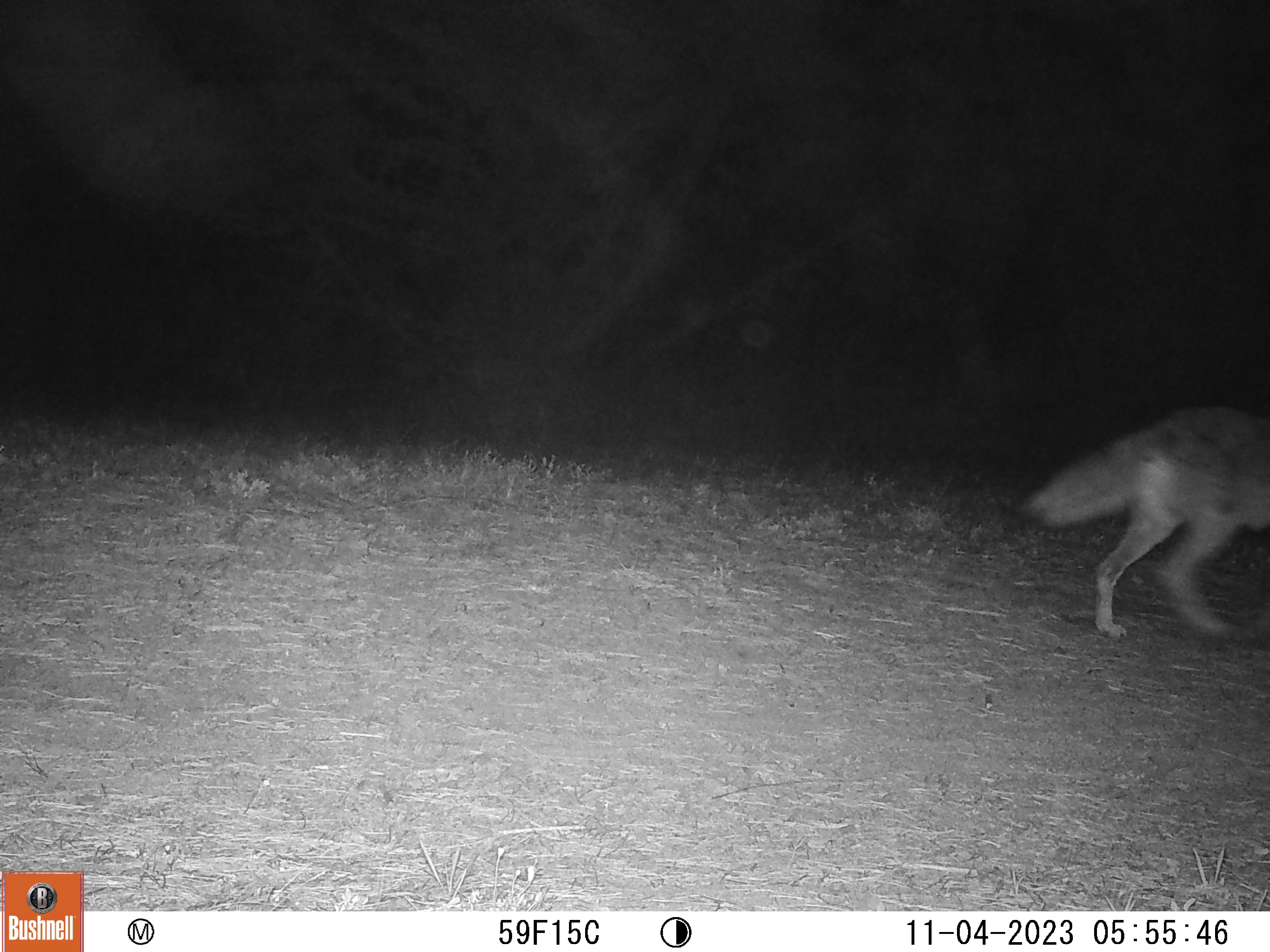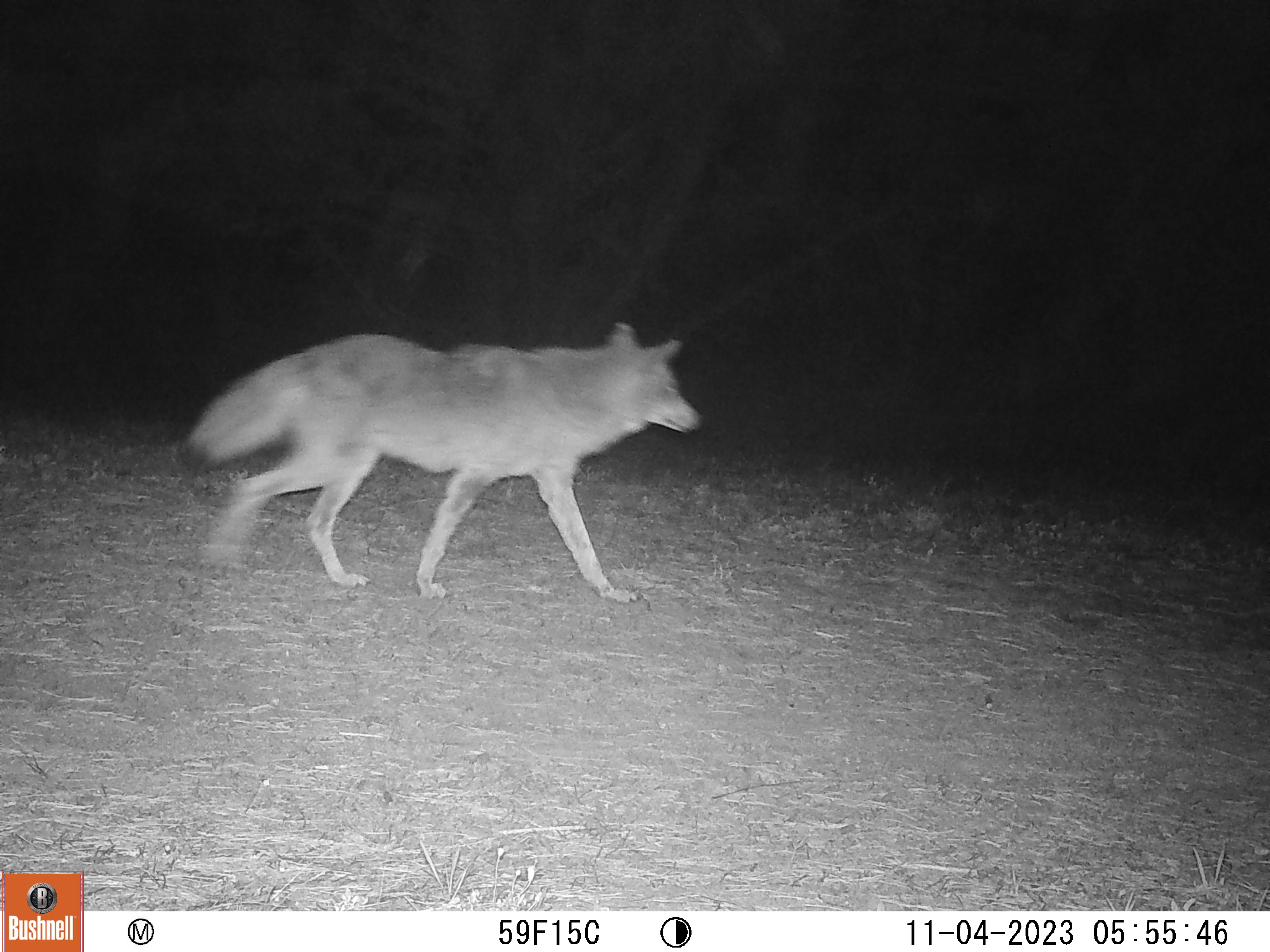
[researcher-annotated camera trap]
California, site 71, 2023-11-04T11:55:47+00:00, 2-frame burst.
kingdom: Animalia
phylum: Chordata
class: Mammalia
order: Carnivora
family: Canidae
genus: Canis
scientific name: Canis latrans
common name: coyote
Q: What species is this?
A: Coyote (Canis latrans).